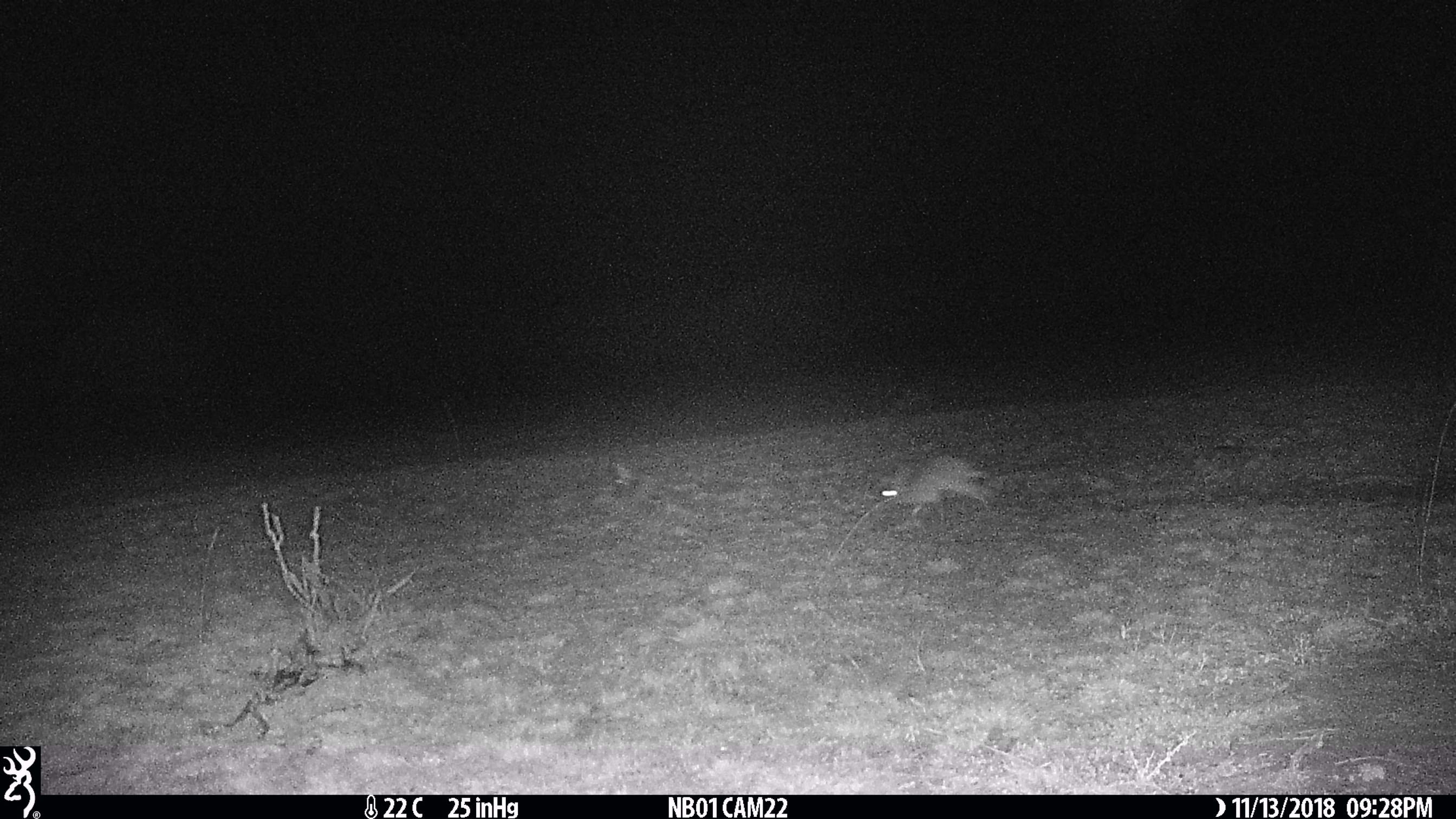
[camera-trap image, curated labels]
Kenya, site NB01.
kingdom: Animalia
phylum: Chordata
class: Mammalia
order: Lagomorpha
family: Leporidae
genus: Lepus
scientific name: Lepus capensis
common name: cape hare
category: hare